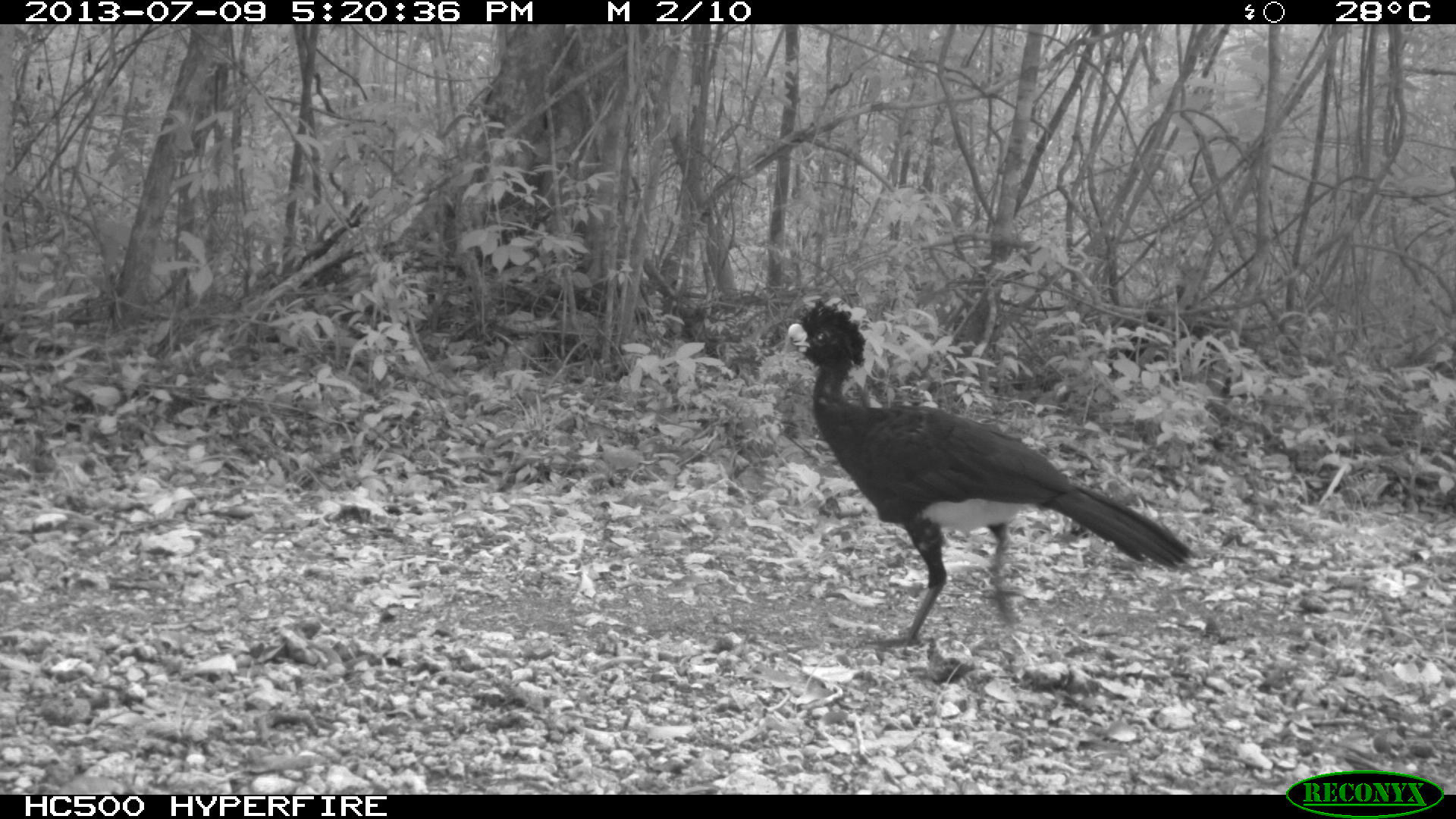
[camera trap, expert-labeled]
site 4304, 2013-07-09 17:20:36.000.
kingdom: Animalia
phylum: Chordata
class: Aves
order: Galliformes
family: Cracidae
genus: Crax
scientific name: Crax rubra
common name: great curassow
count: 1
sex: male